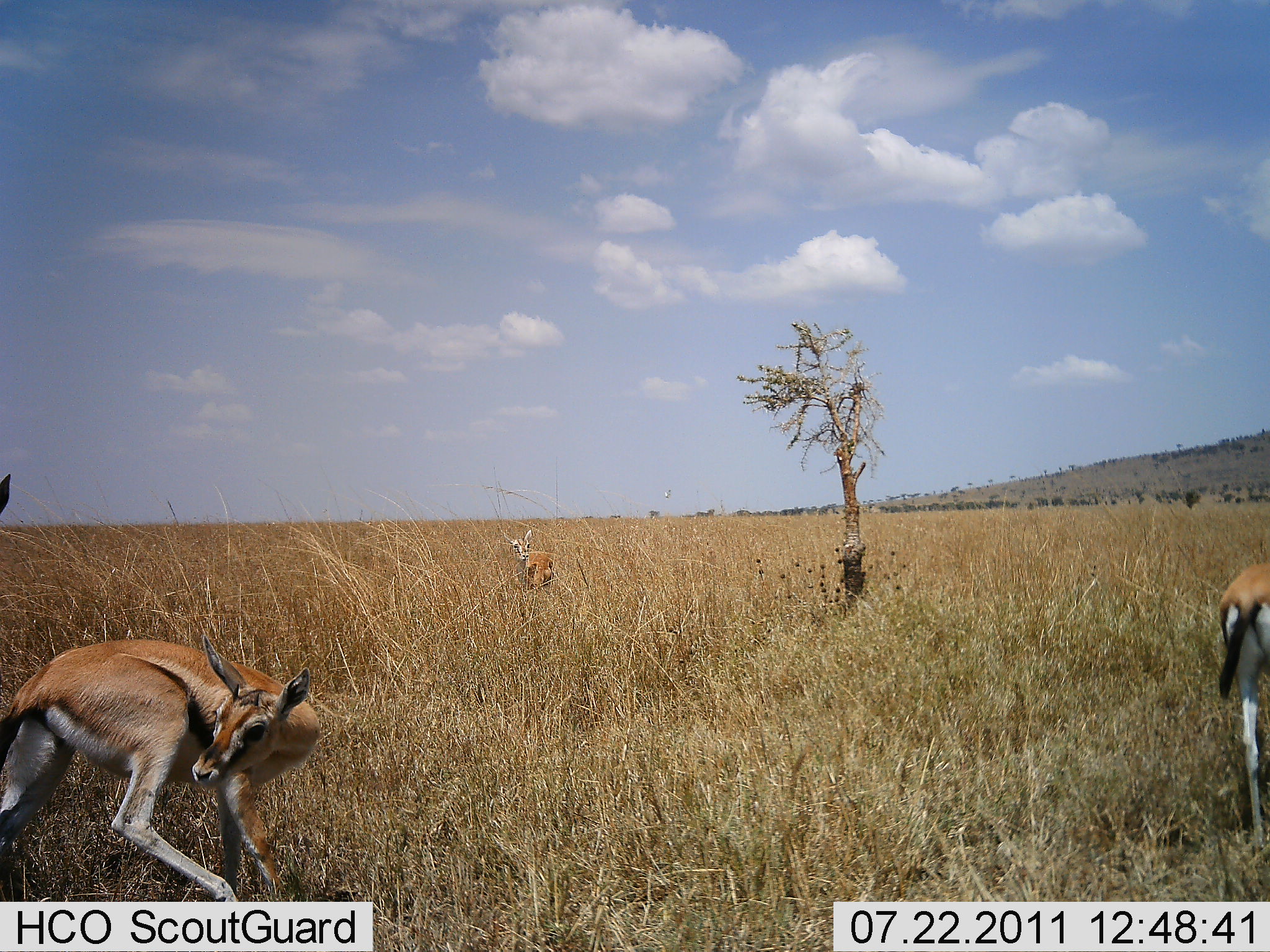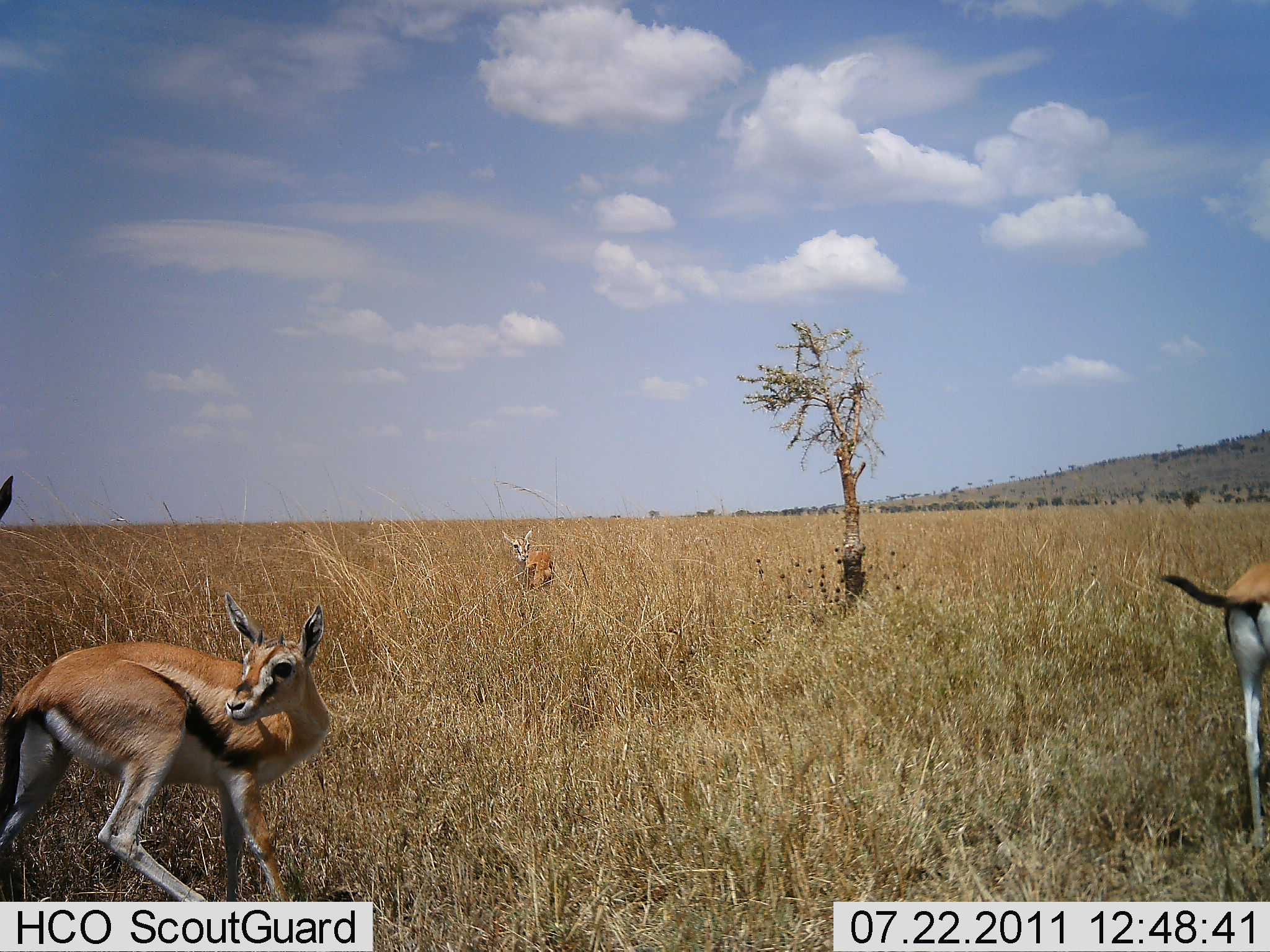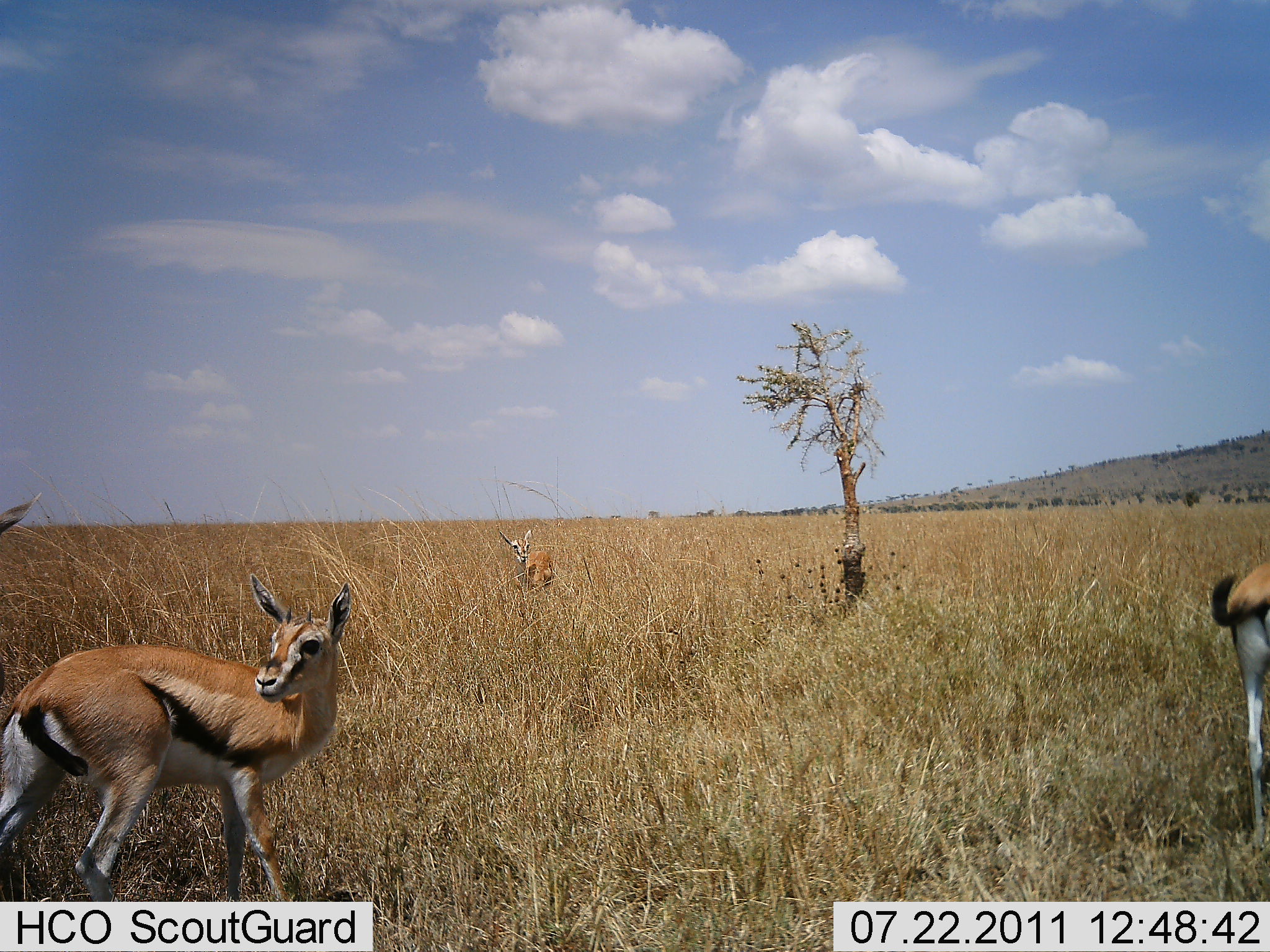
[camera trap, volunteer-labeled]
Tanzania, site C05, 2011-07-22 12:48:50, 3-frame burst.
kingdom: Animalia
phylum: Chordata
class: Mammalia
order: Artiodactyla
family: Bovidae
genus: Eudorcas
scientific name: Eudorcas thomsonii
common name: thomson's gazelle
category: gazellethomsons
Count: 4.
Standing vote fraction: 94%.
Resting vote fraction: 0%.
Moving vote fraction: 6%.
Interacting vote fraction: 12%.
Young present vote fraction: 12%.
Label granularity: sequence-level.